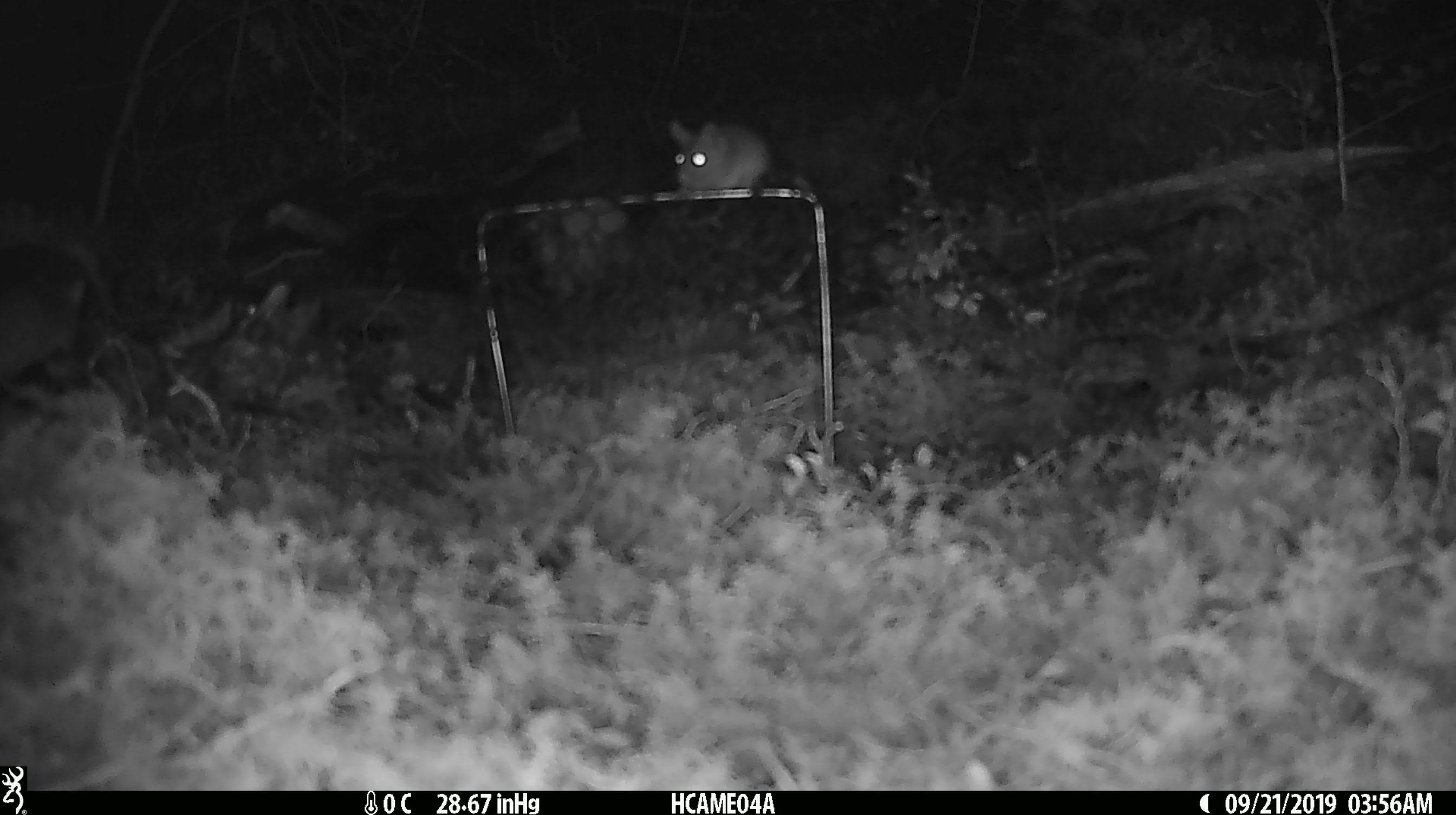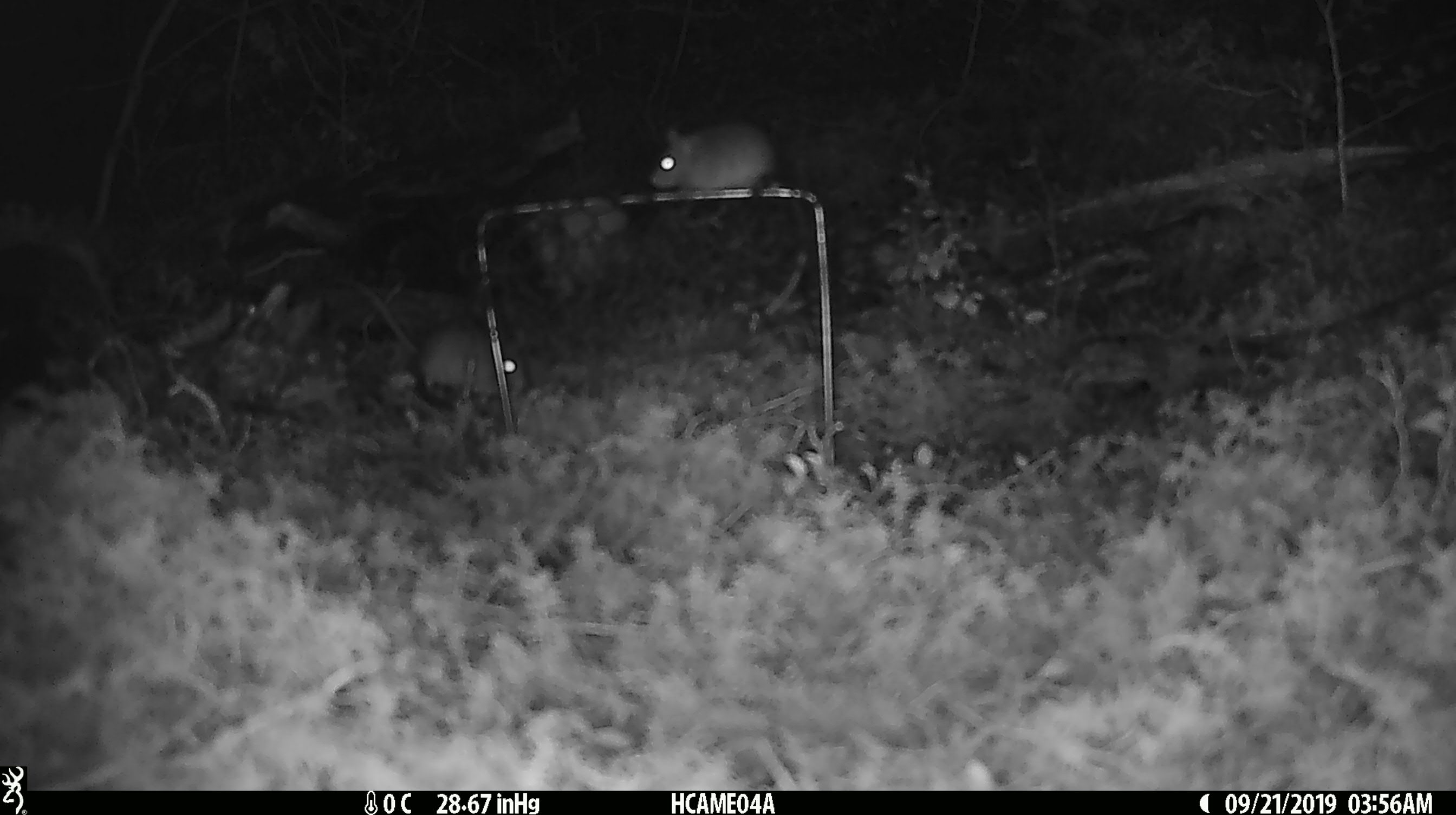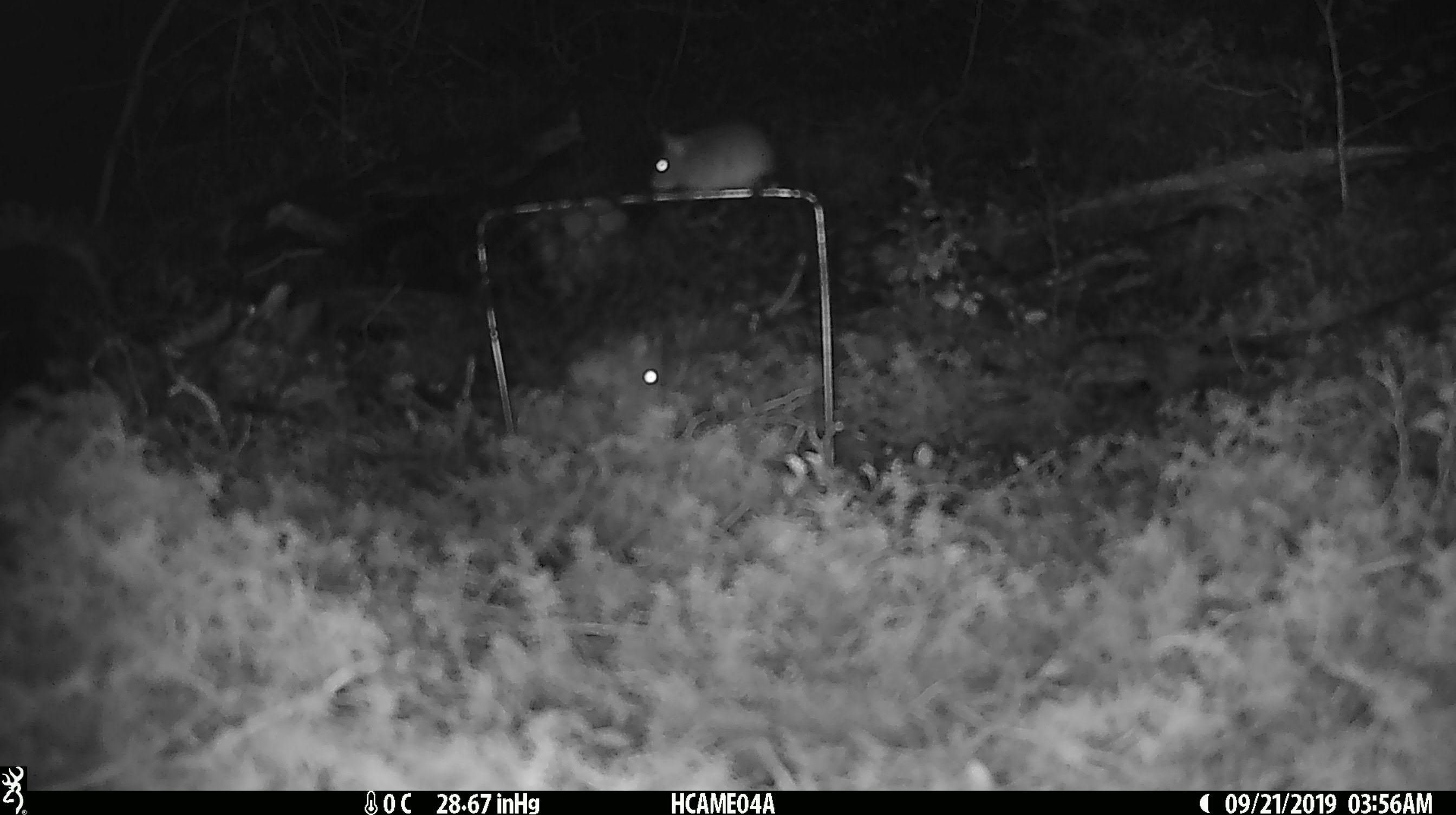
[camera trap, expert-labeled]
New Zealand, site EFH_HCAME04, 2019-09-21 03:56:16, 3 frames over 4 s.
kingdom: Animalia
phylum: Chordata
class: Mammalia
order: Rodentia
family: Muridae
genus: Mus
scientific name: Mus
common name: mouse